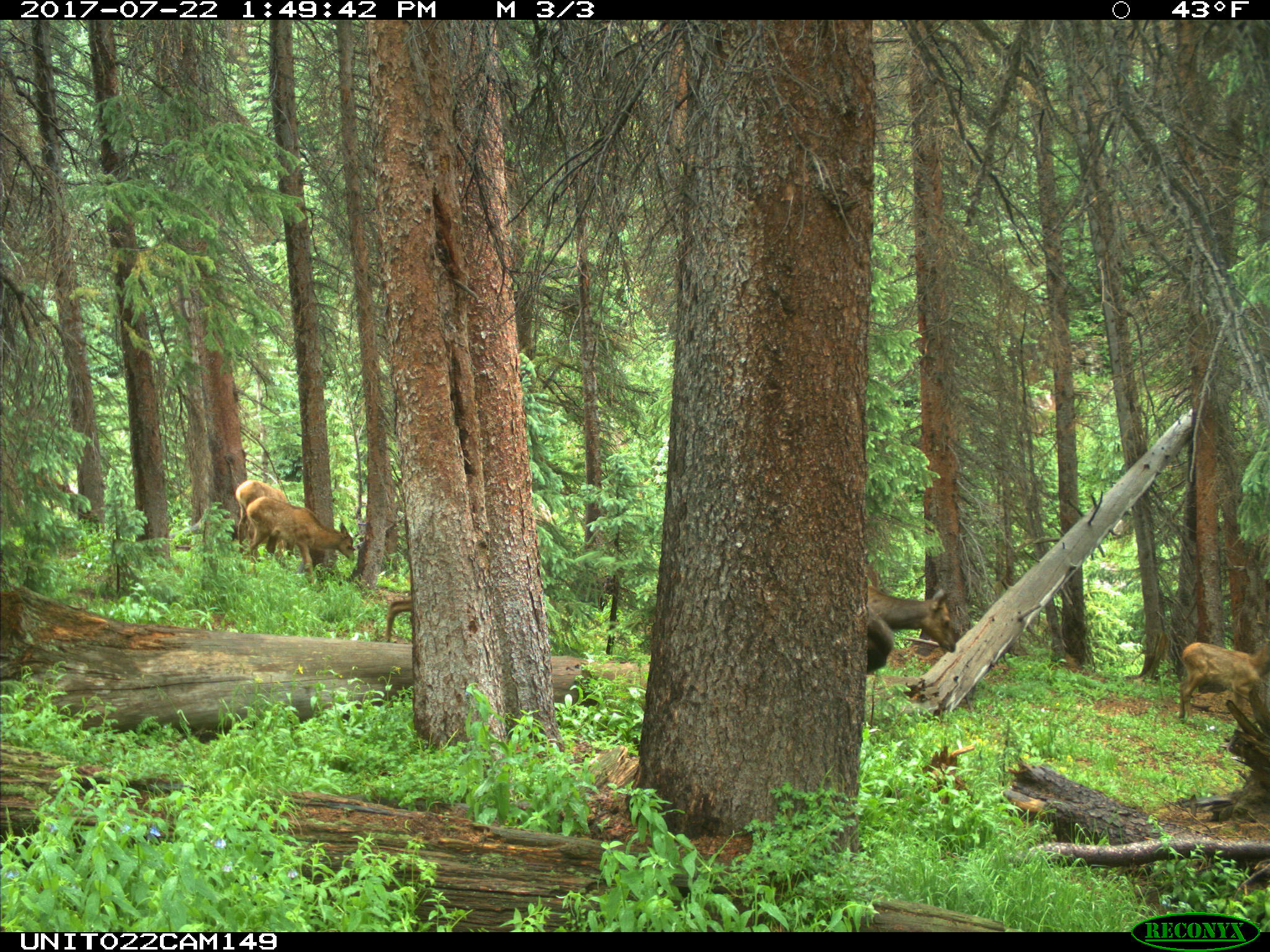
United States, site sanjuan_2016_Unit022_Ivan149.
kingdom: Animalia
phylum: Chordata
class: Mammalia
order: Artiodactyla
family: Cervidae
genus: Cervus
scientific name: Cervus elaphus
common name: red deer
Cervus elaphus (red deer).